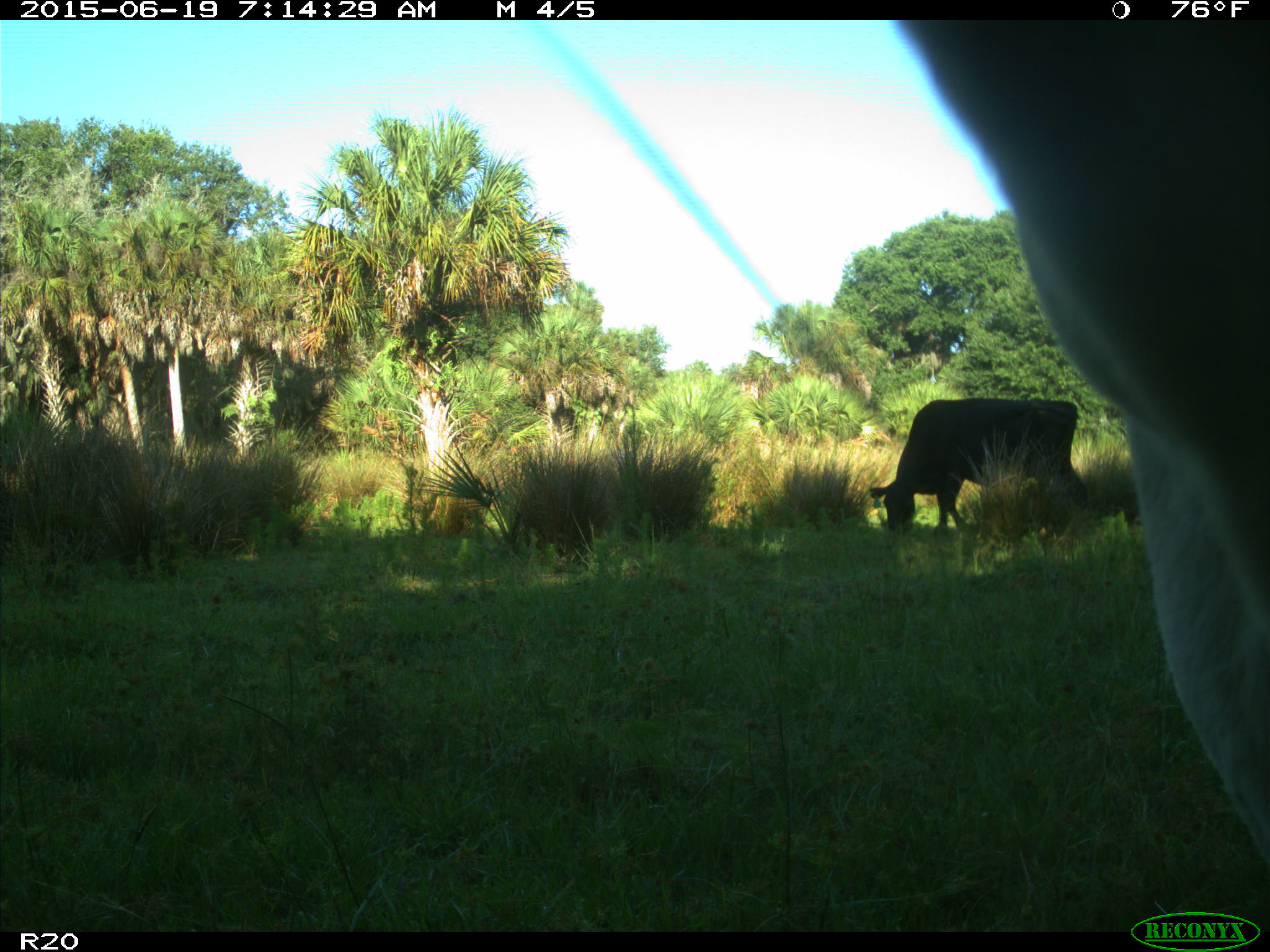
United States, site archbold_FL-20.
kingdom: Animalia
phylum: Chordata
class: Mammalia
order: Artiodactyla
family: Bovidae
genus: Bos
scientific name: Bos taurus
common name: domestic cow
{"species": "Bos taurus (domestic cow)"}